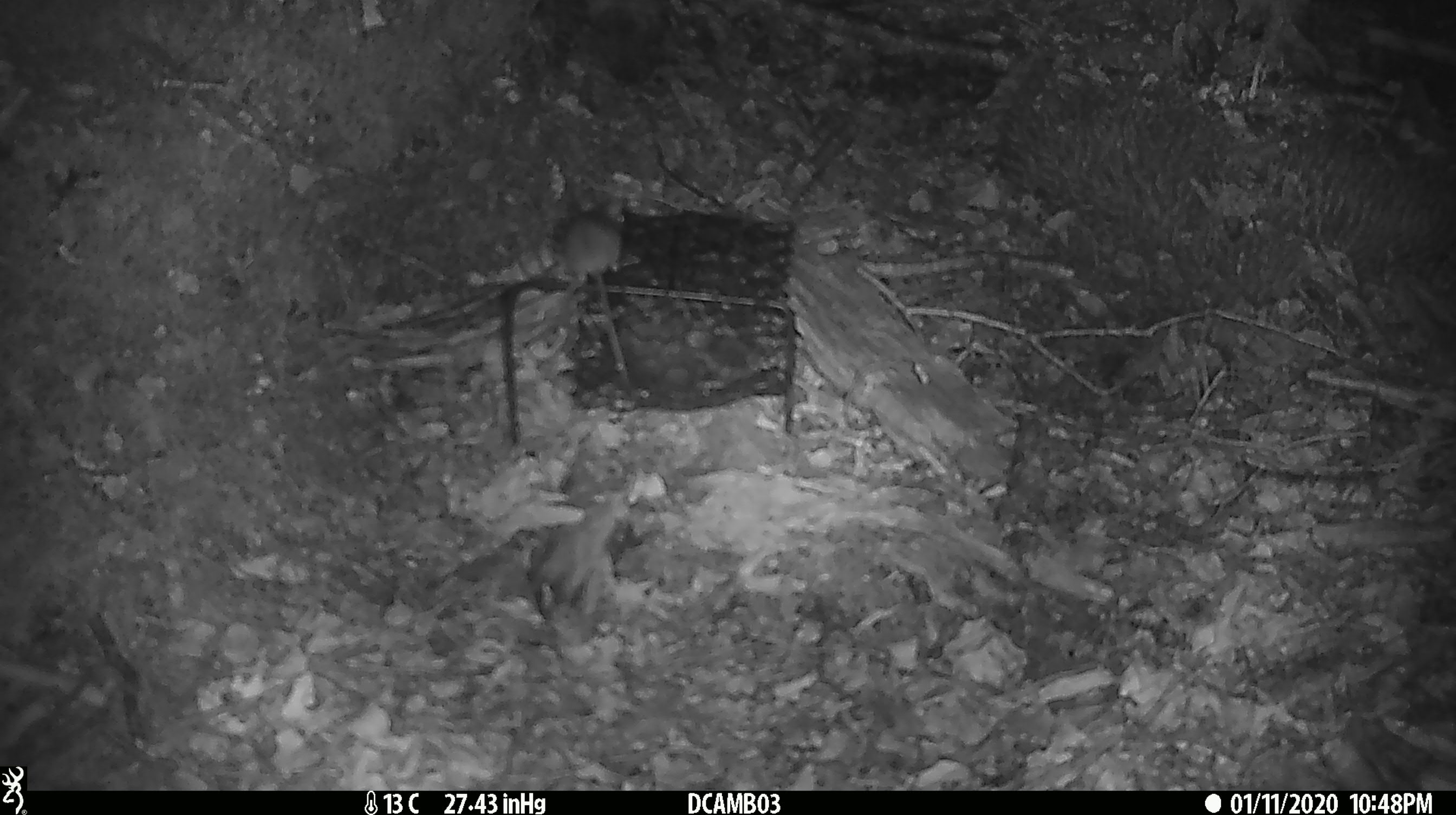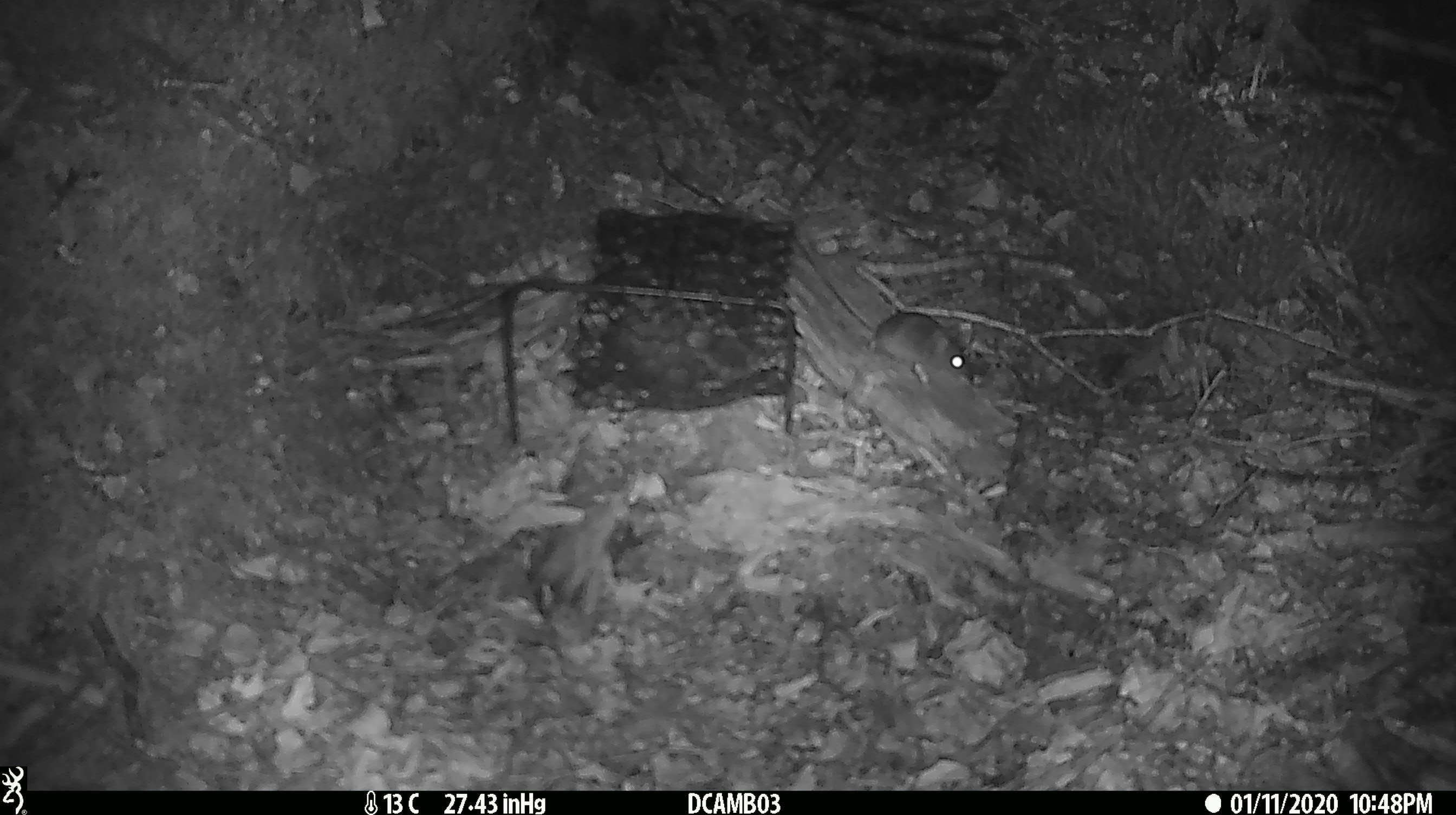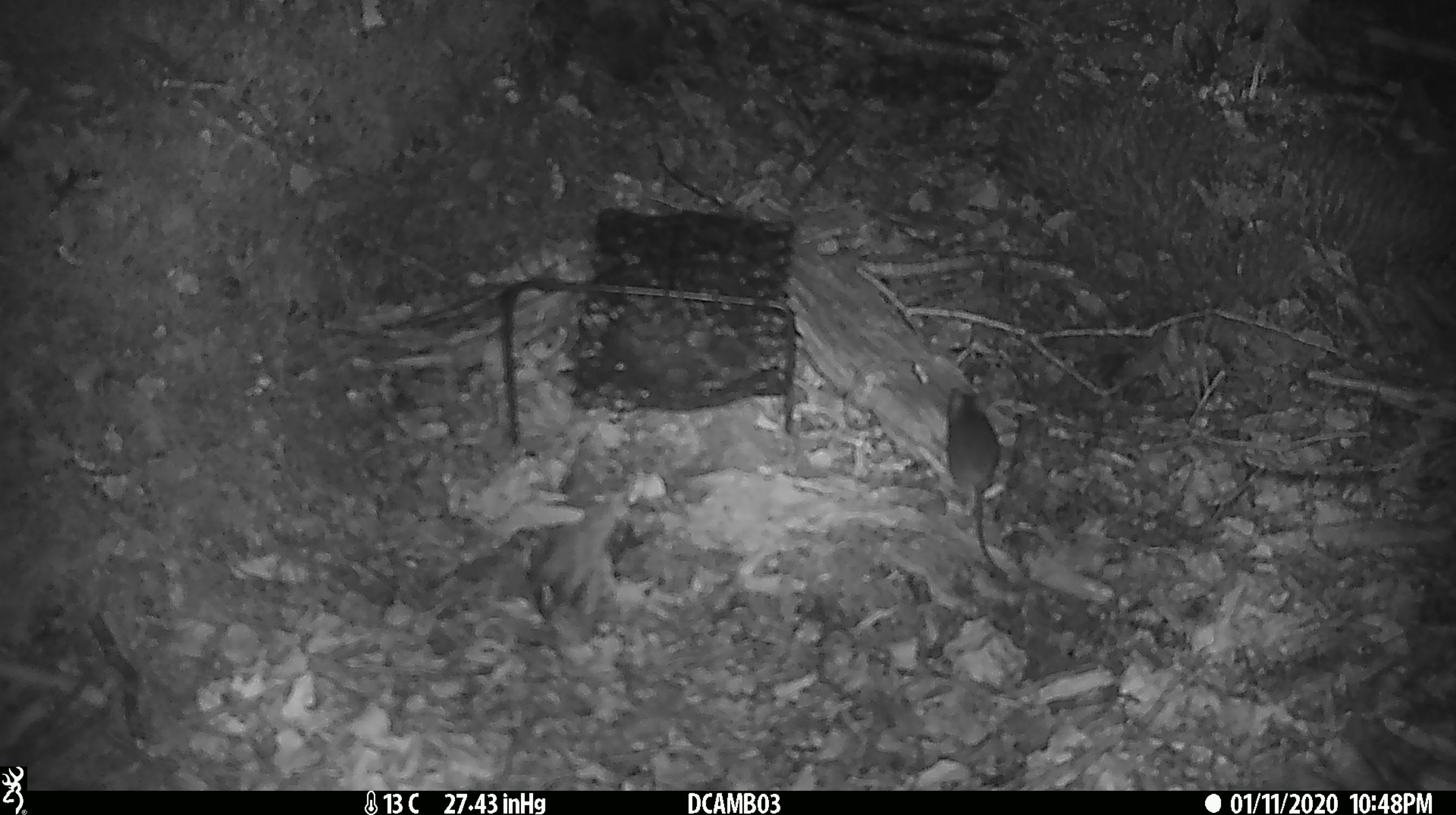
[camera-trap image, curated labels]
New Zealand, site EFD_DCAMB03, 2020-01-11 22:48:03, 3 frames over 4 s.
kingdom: Animalia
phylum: Chordata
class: Mammalia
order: Rodentia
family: Muridae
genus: Mus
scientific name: Mus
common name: mouse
Mouse (Mus).